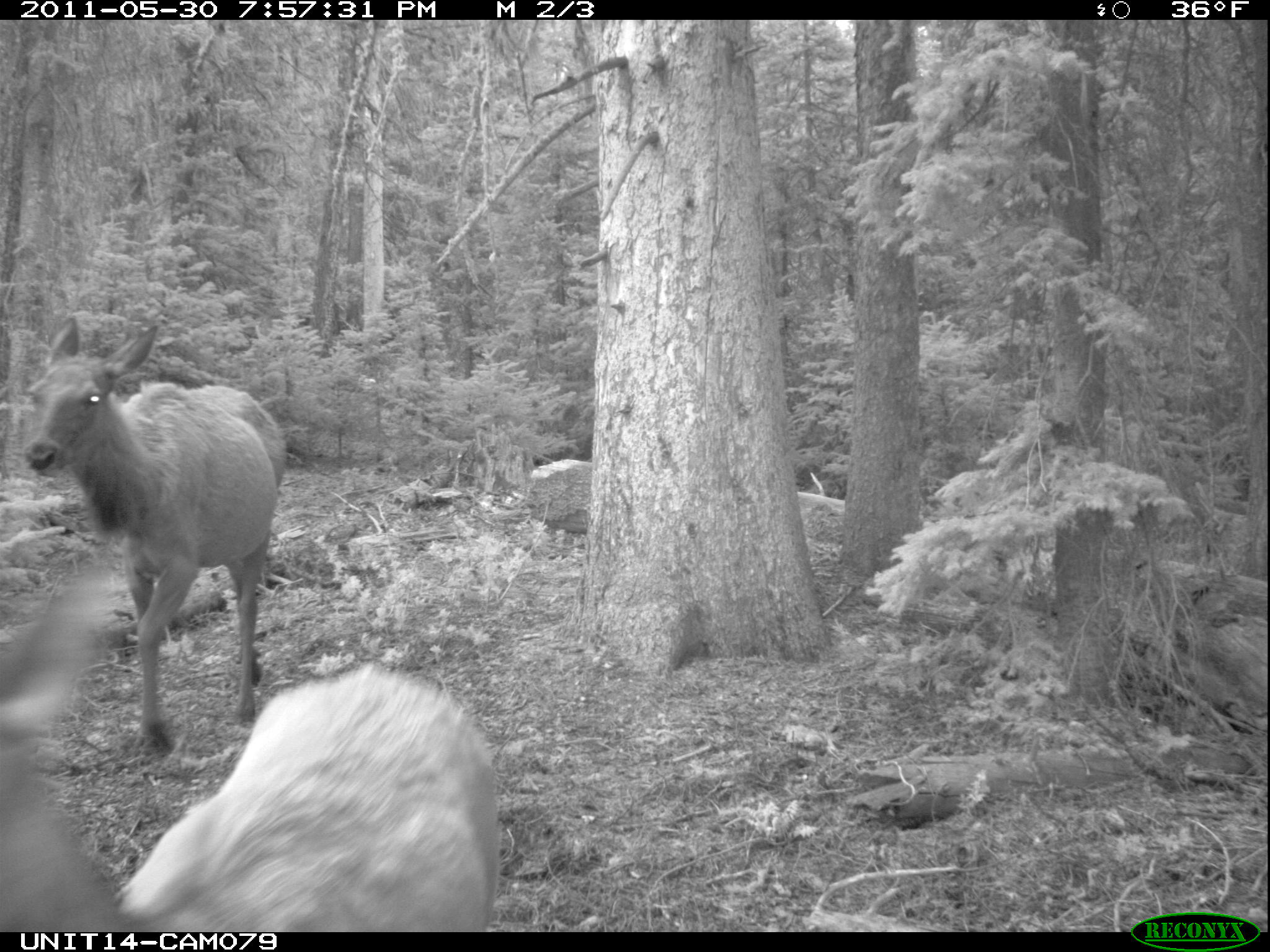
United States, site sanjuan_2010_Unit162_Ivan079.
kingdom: Animalia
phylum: Chordata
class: Mammalia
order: Artiodactyla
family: Cervidae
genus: Cervus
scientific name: Cervus elaphus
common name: red deer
Cervus elaphus (red deer).